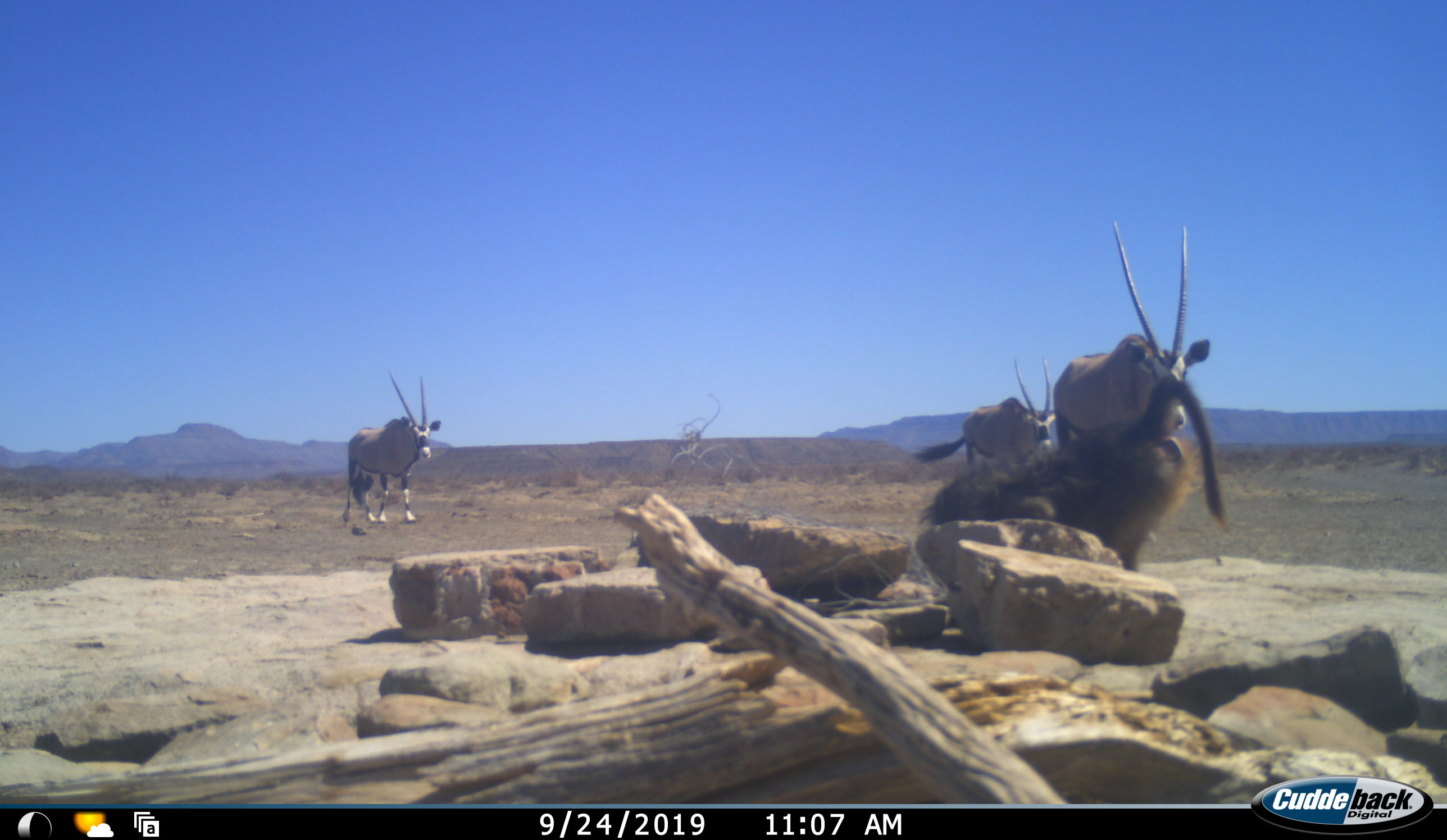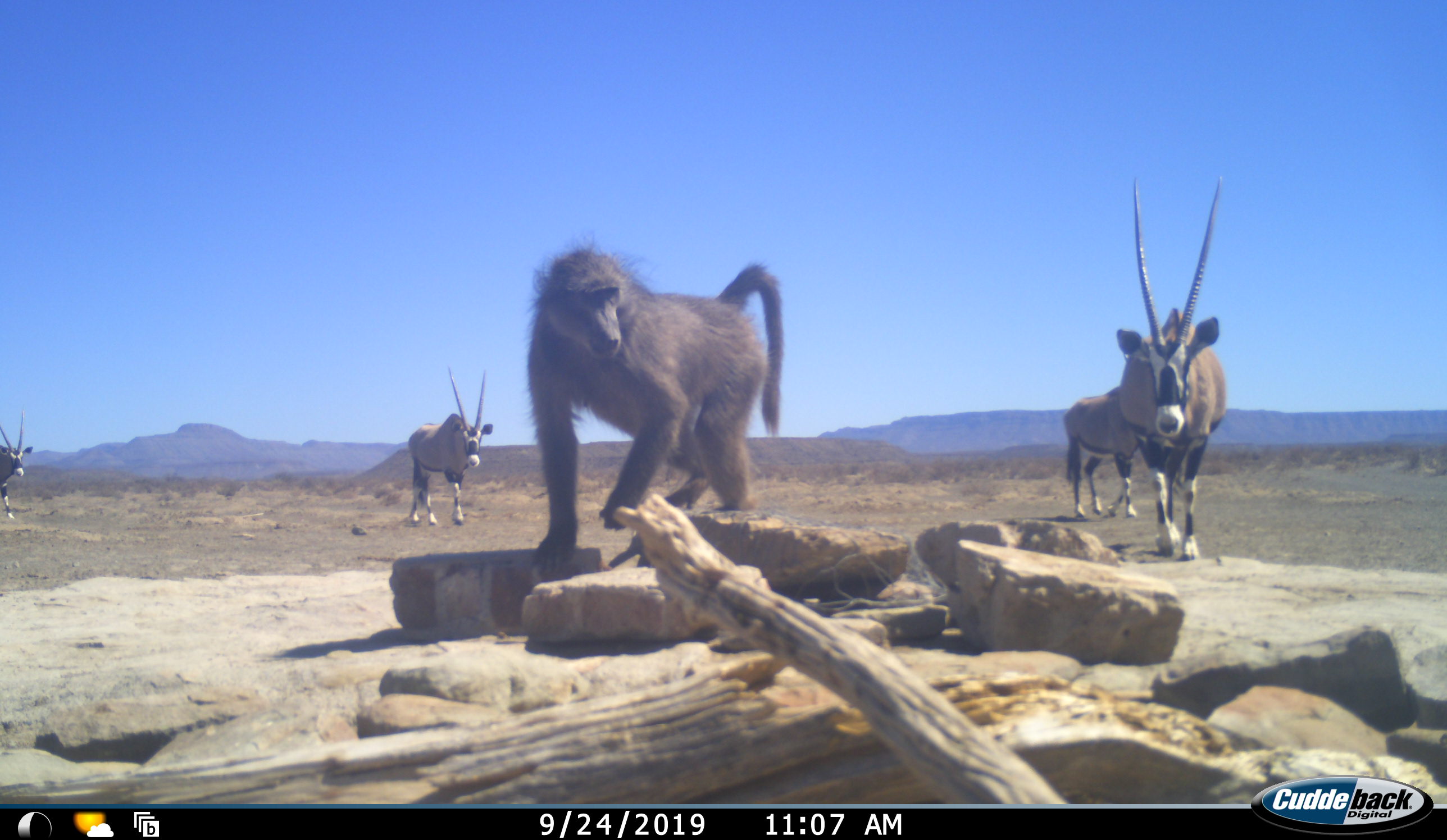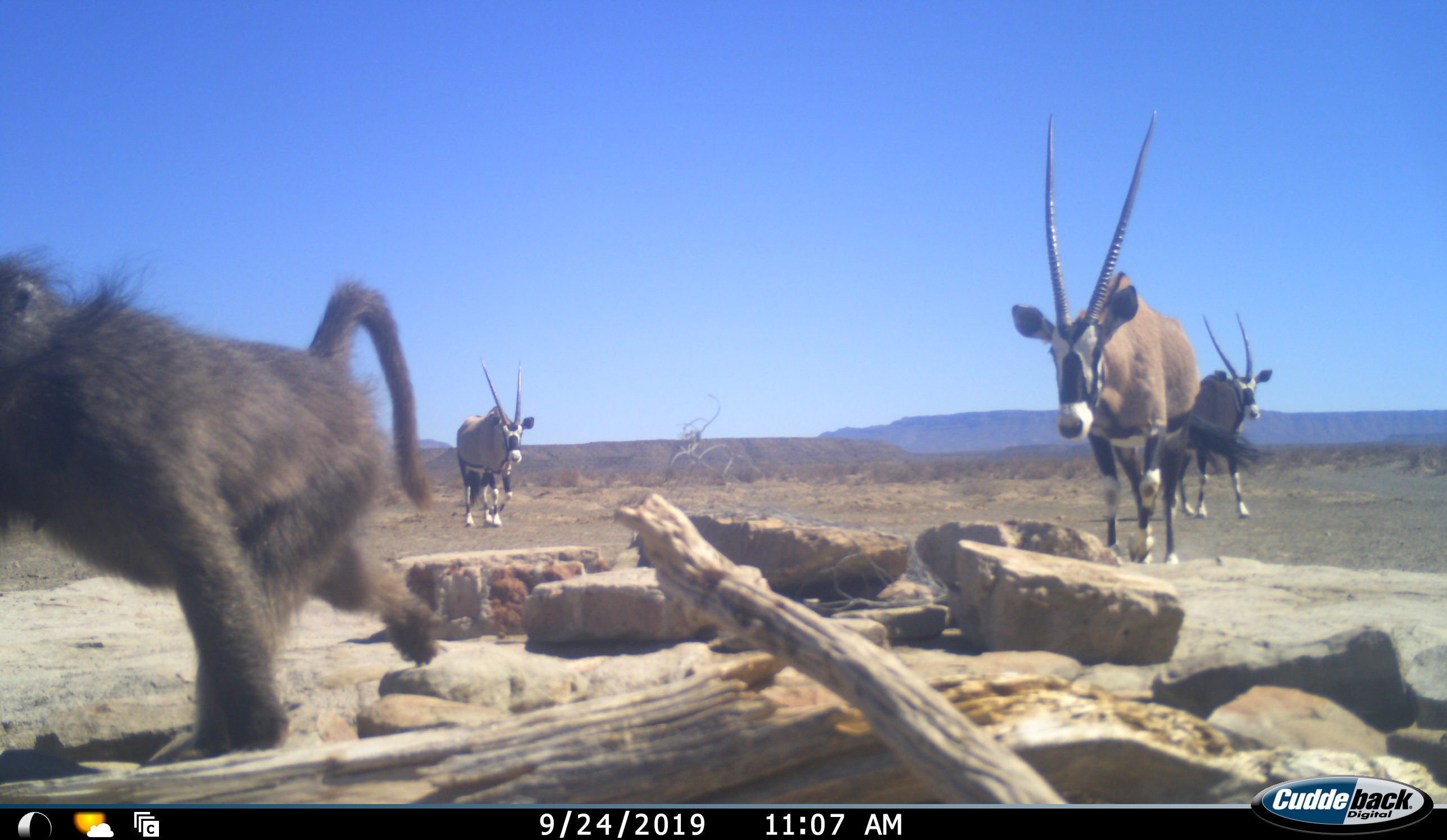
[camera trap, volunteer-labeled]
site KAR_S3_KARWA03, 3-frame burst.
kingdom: Animalia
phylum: Chordata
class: Mammalia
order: Primates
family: Cercopithecidae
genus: Papio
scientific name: Papio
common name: baboon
Baboon (Papio), count 1. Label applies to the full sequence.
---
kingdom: Animalia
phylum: Chordata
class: Mammalia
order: Artiodactyla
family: Bovidae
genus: Oryx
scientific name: Oryx gazella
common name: gemsbok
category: oryx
Oryx (gemsbok) (Oryx gazella), count 4. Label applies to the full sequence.